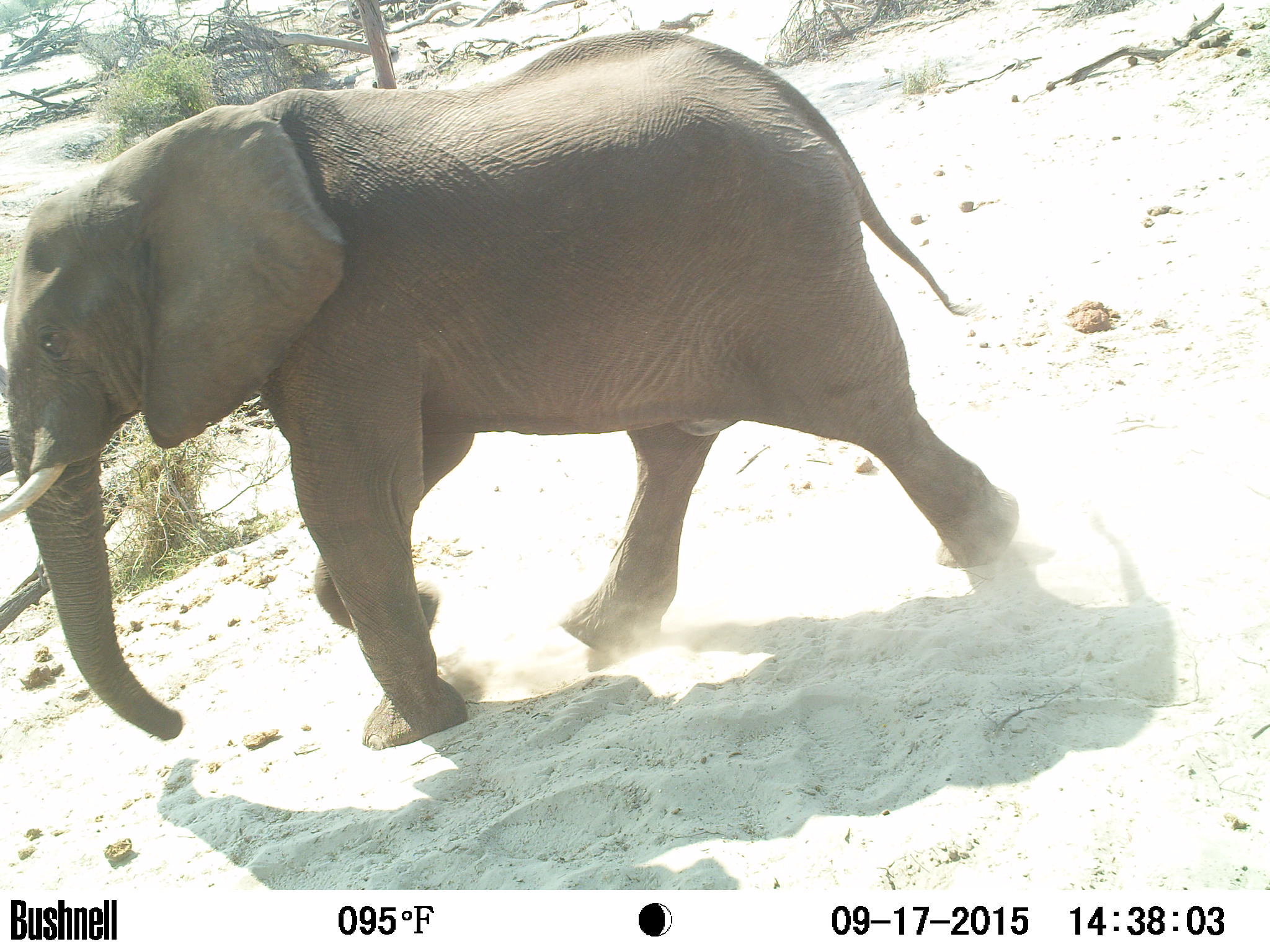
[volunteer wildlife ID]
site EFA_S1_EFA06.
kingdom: Animalia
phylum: Chordata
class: Mammalia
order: Proboscidea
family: Elephantidae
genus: Loxodonta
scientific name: Loxodonta africana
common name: african bush elephant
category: elephant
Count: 1.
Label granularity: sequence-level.